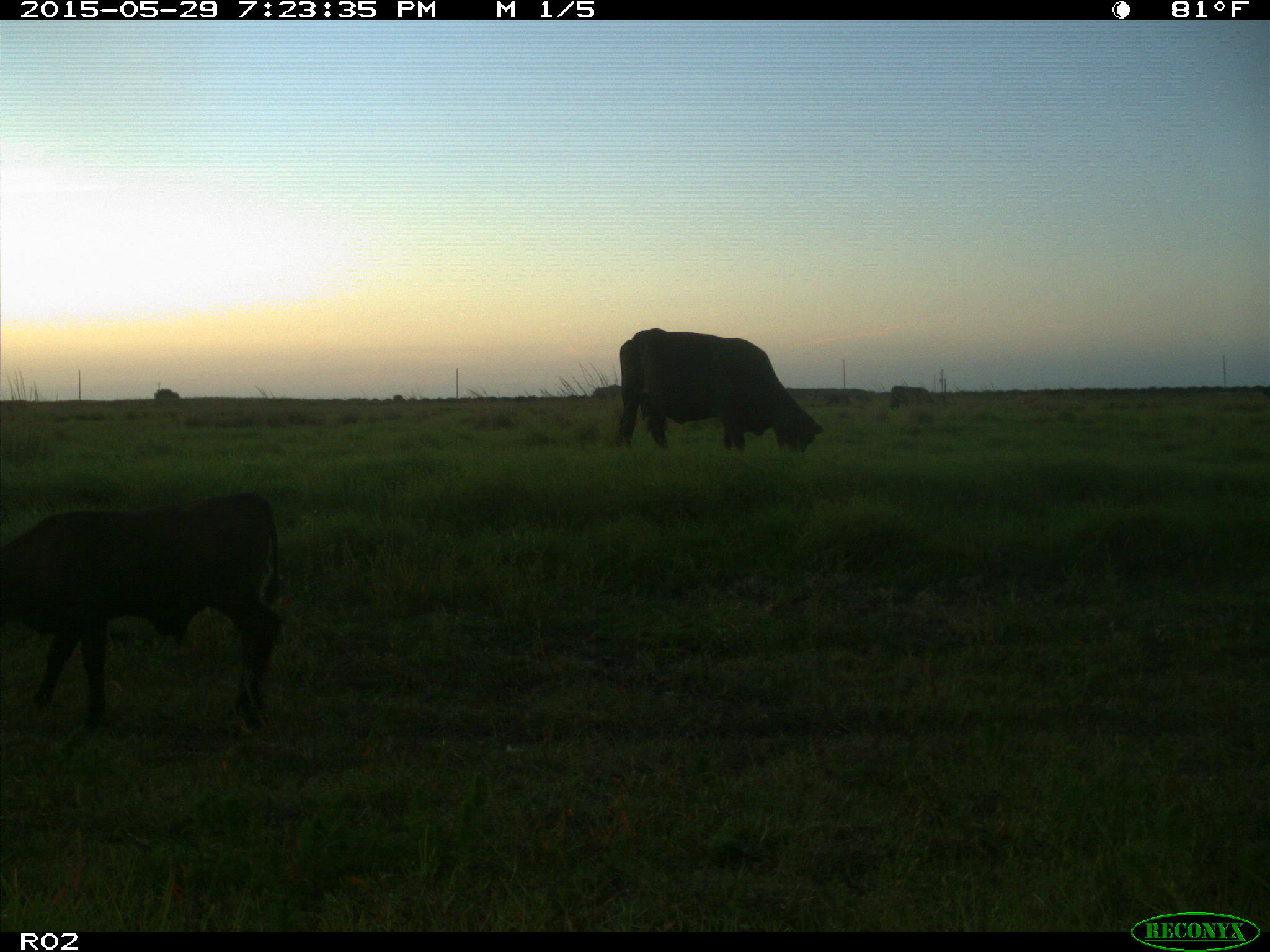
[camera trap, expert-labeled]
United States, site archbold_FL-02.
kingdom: Animalia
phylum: Chordata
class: Mammalia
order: Artiodactyla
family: Bovidae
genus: Bos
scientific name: Bos taurus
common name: domestic cow